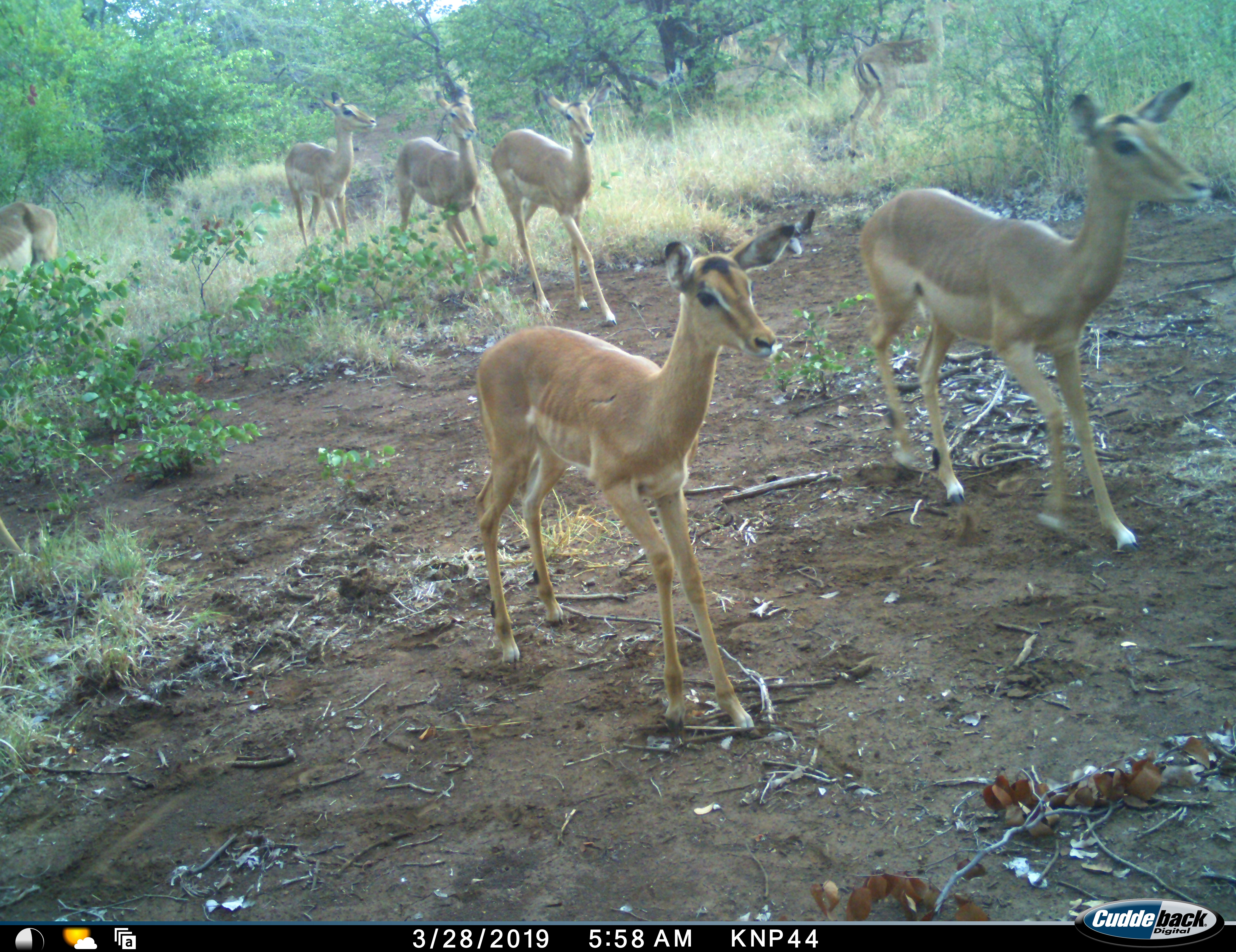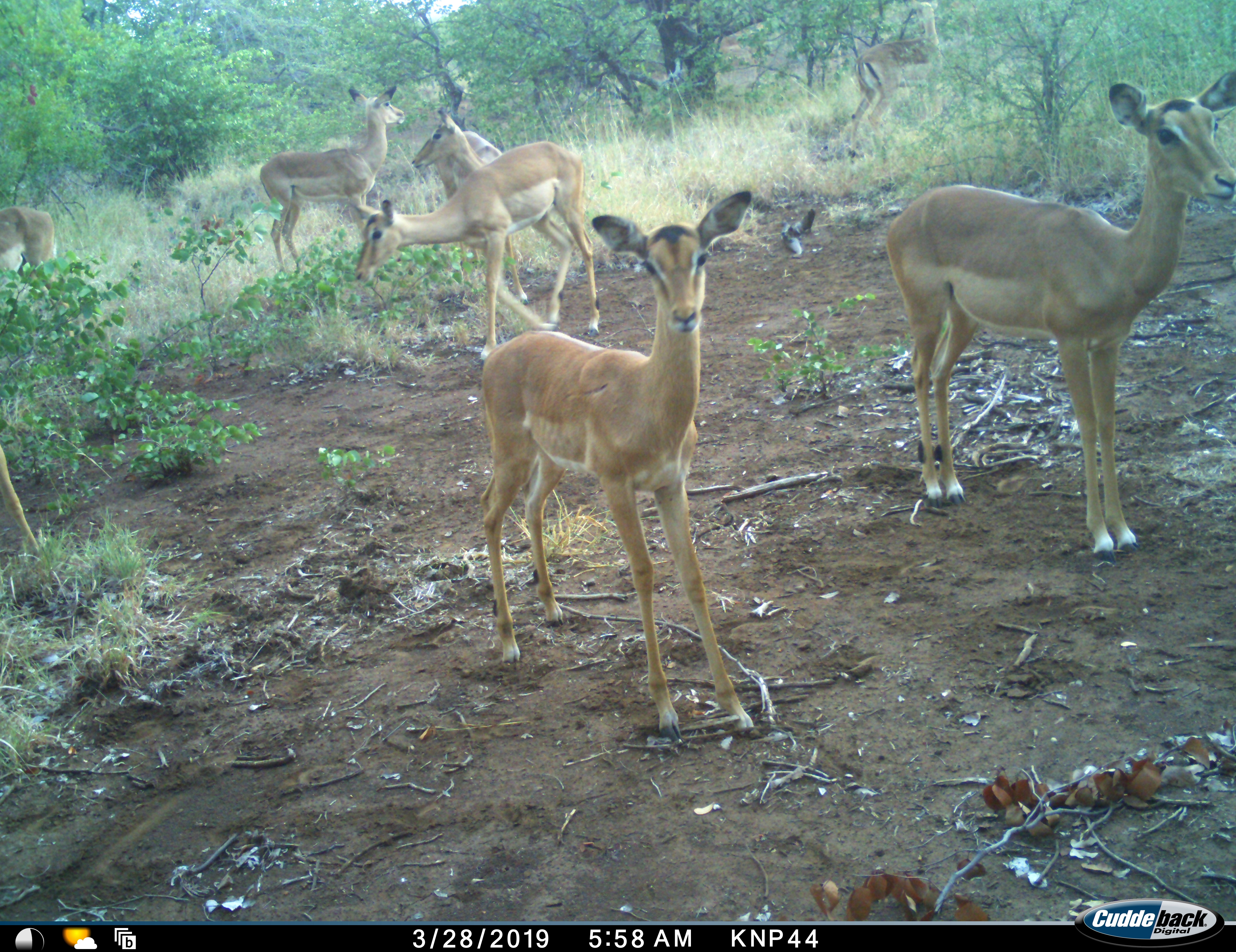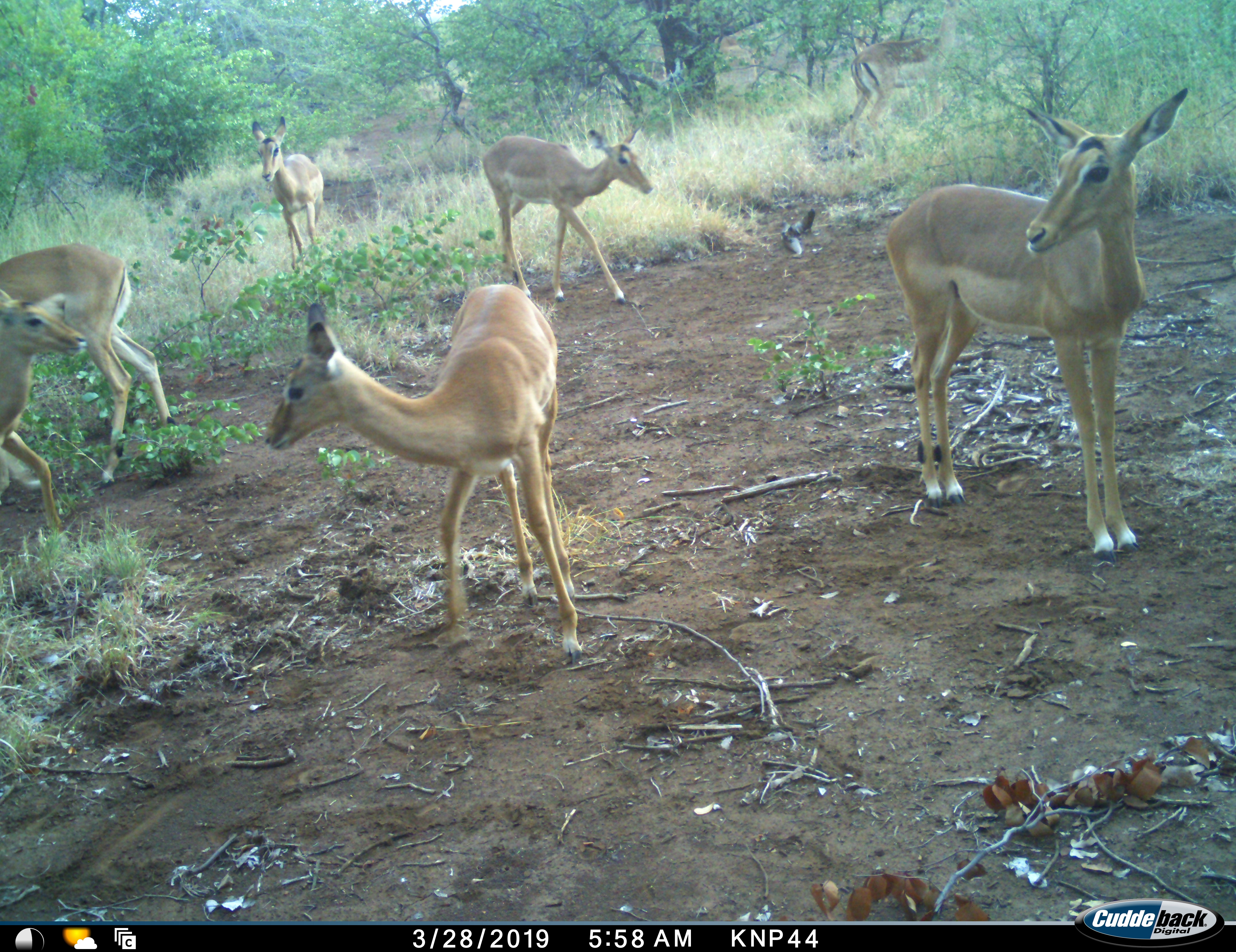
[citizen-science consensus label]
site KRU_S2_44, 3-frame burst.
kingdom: Animalia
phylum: Chordata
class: Mammalia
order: Artiodactyla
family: Bovidae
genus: Aepyceros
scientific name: Aepyceros melampus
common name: impala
Impala (Aepyceros melampus), count 7. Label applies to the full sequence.